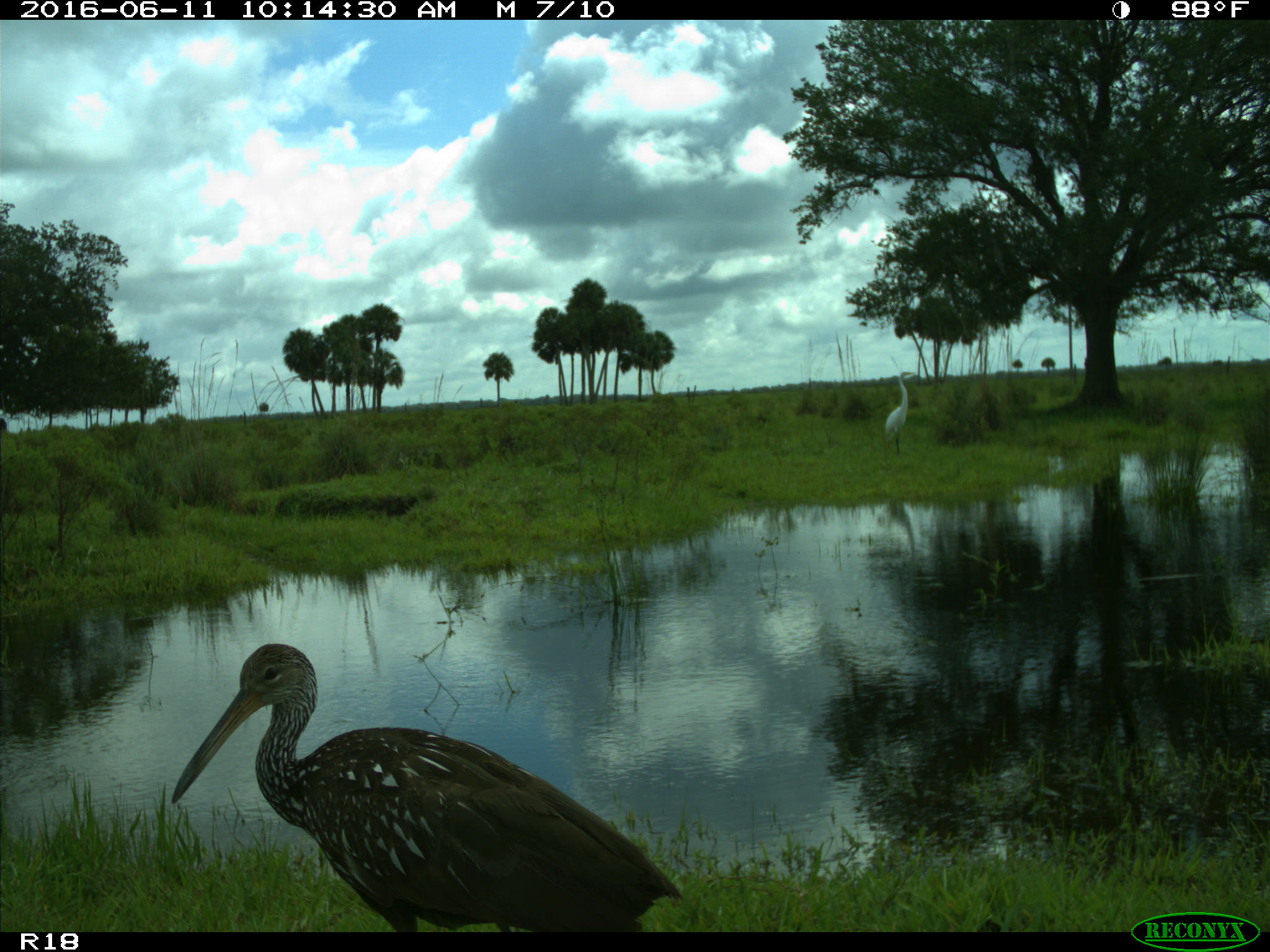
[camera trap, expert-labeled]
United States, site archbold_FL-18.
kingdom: Animalia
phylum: Chordata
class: Aves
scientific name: Aves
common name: birds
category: unidentified bird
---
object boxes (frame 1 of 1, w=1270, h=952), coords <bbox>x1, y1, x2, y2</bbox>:
animal: <bbox>172, 642, 684, 932</bbox>; <bbox>884, 371, 915, 454</bbox>